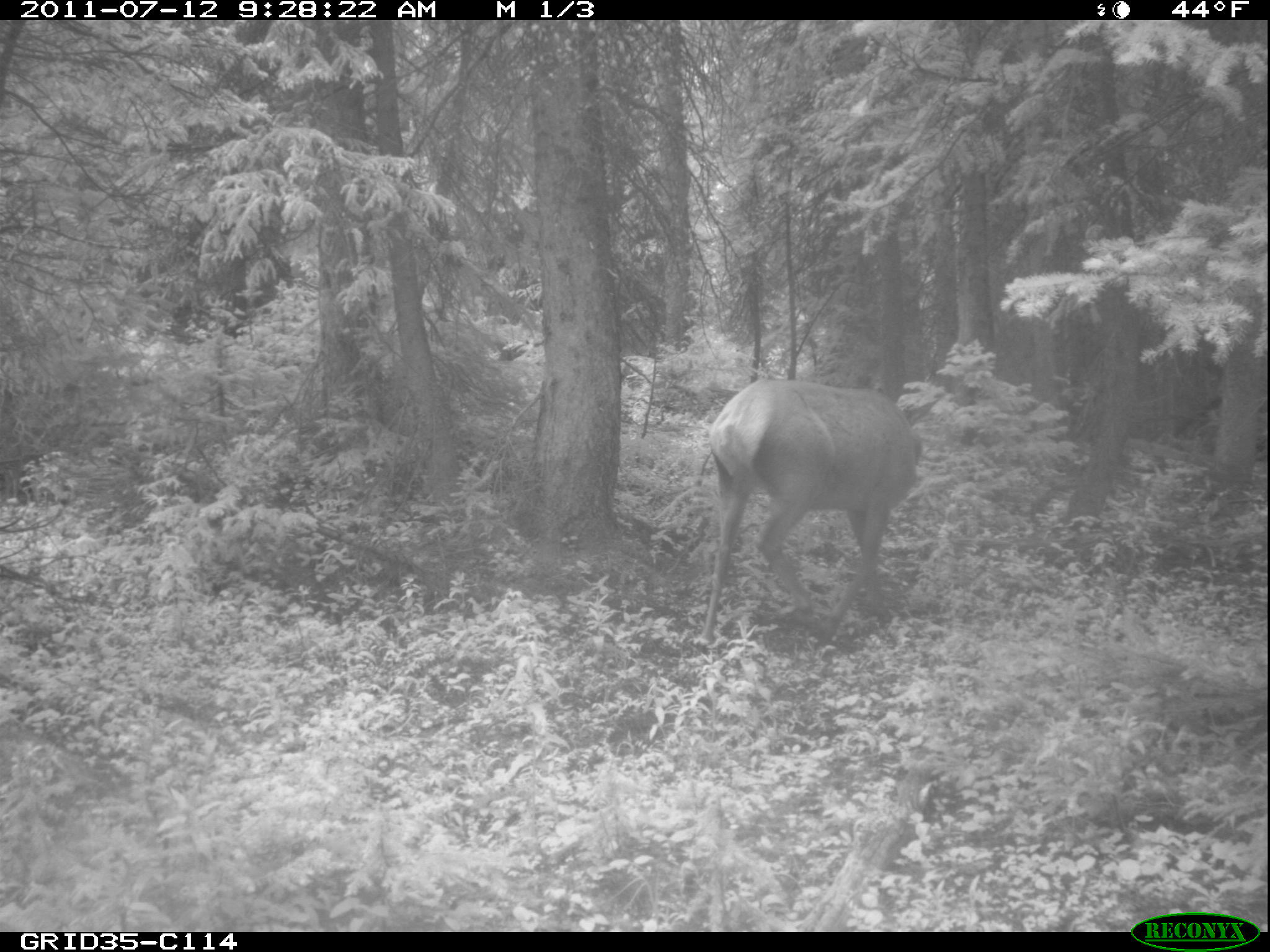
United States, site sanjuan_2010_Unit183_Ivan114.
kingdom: Animalia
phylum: Chordata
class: Mammalia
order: Artiodactyla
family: Cervidae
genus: Cervus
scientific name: Cervus elaphus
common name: red deer